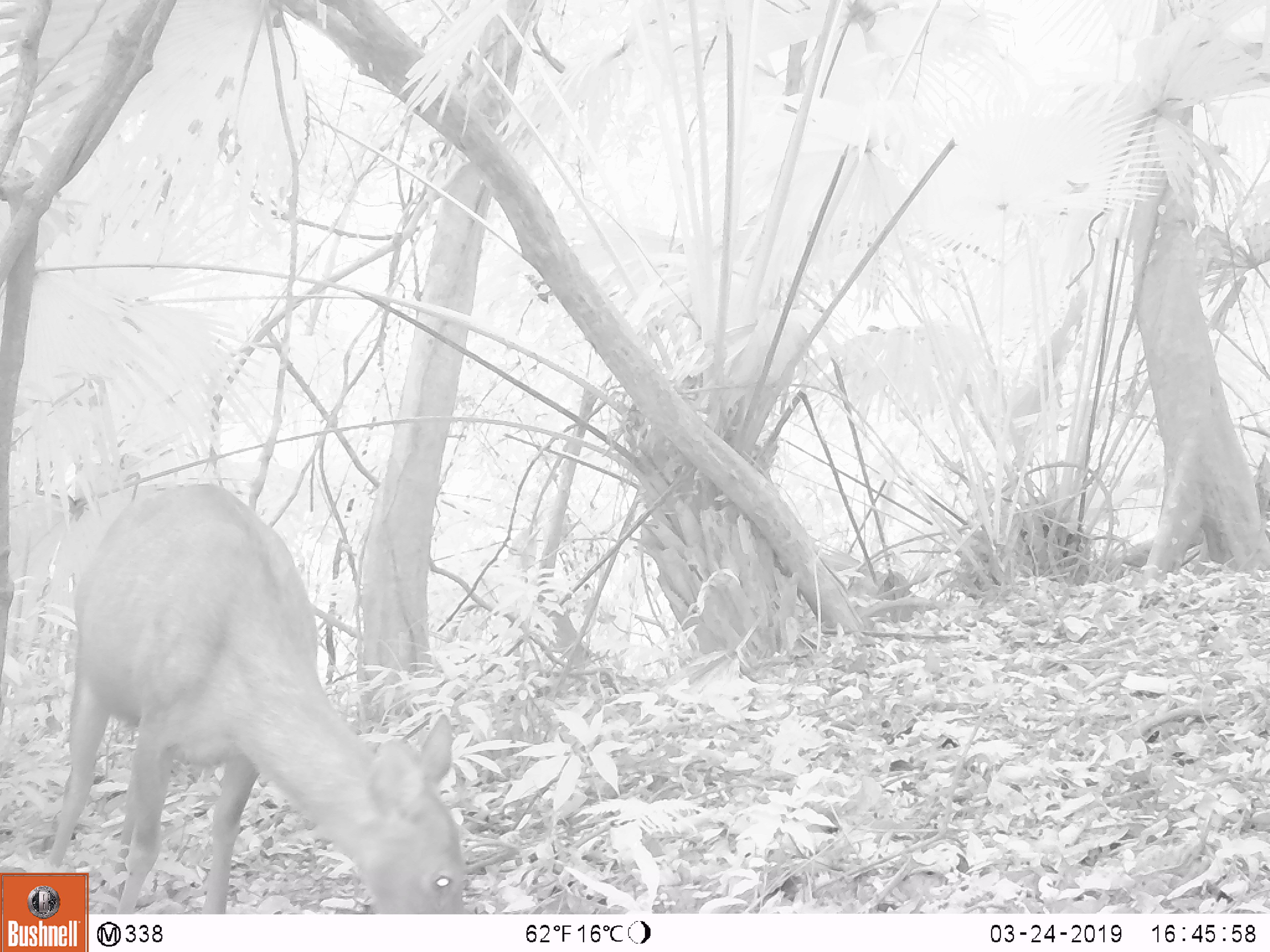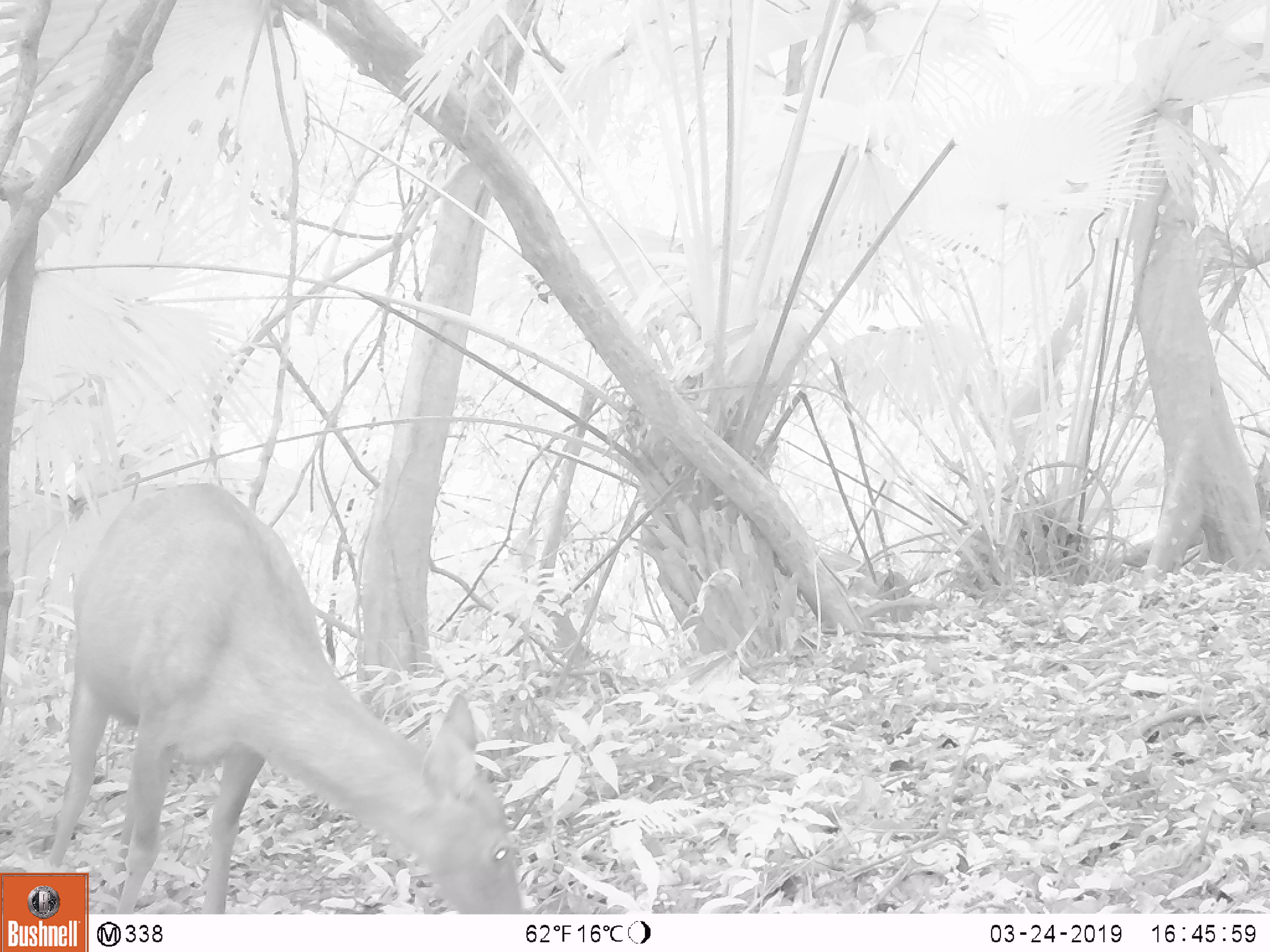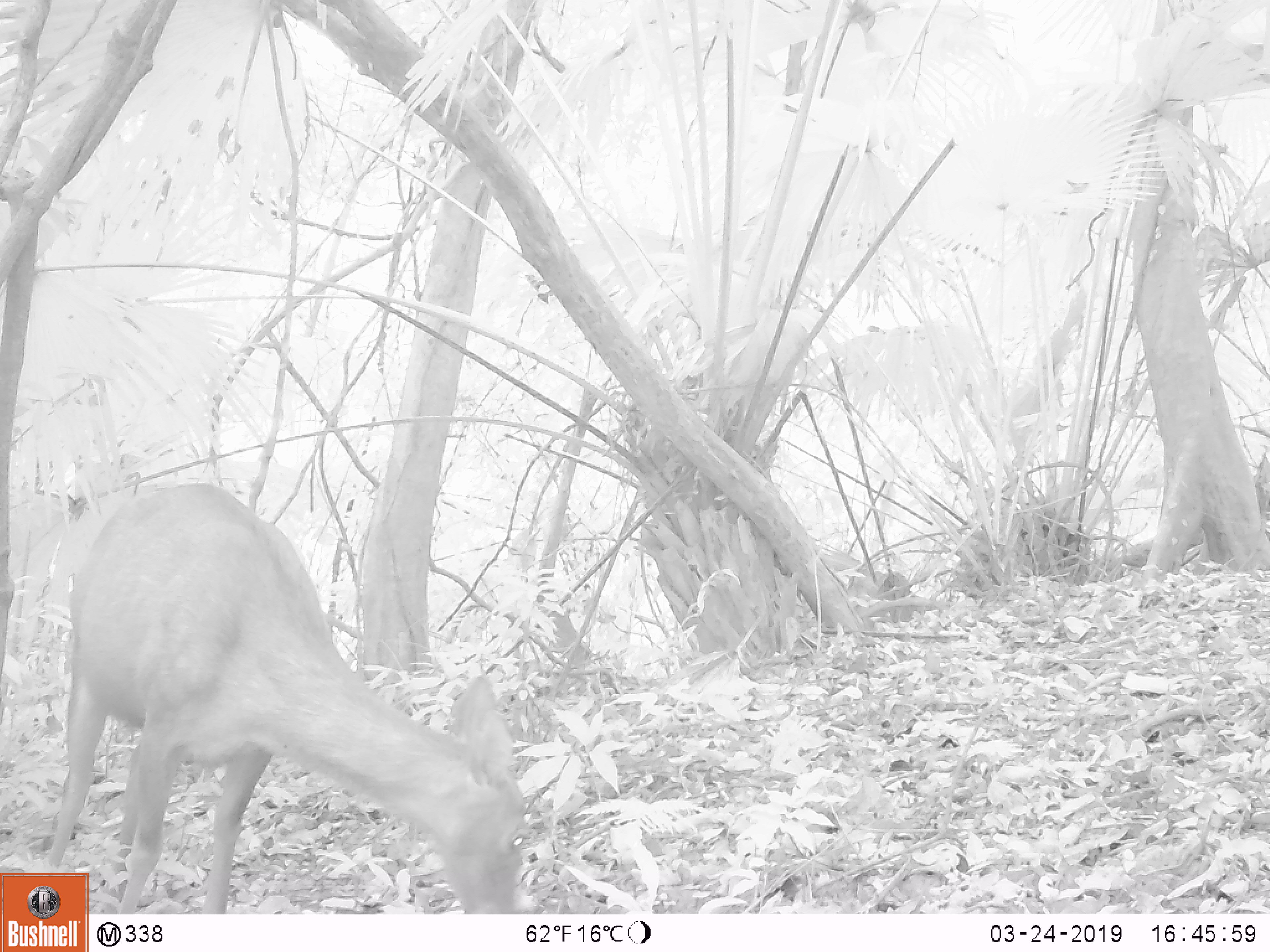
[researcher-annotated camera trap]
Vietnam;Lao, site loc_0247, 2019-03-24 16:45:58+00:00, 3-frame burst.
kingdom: Animalia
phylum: Chordata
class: Mammalia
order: Artiodactyla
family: Cervidae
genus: Rusa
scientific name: Rusa unicolor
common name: sambar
Sambar (Rusa unicolor). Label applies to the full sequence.